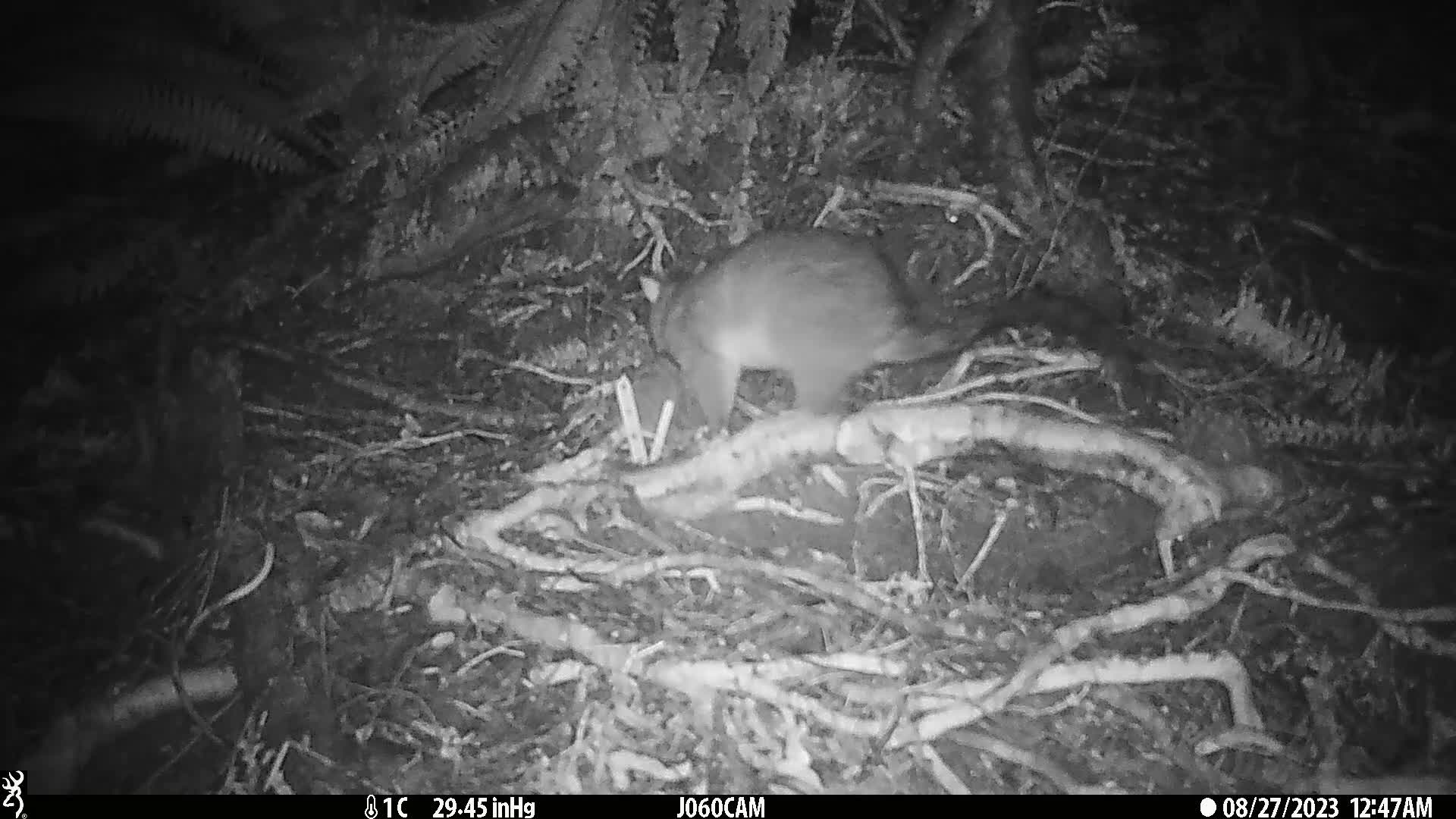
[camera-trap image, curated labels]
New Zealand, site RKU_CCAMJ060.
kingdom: Animalia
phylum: Chordata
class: Mammalia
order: Diprotodontia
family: Phalangeridae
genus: Trichosurus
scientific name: Trichosurus vulpecula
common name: common brushtail possum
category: possum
Possum (common brushtail possum) (Trichosurus vulpecula).